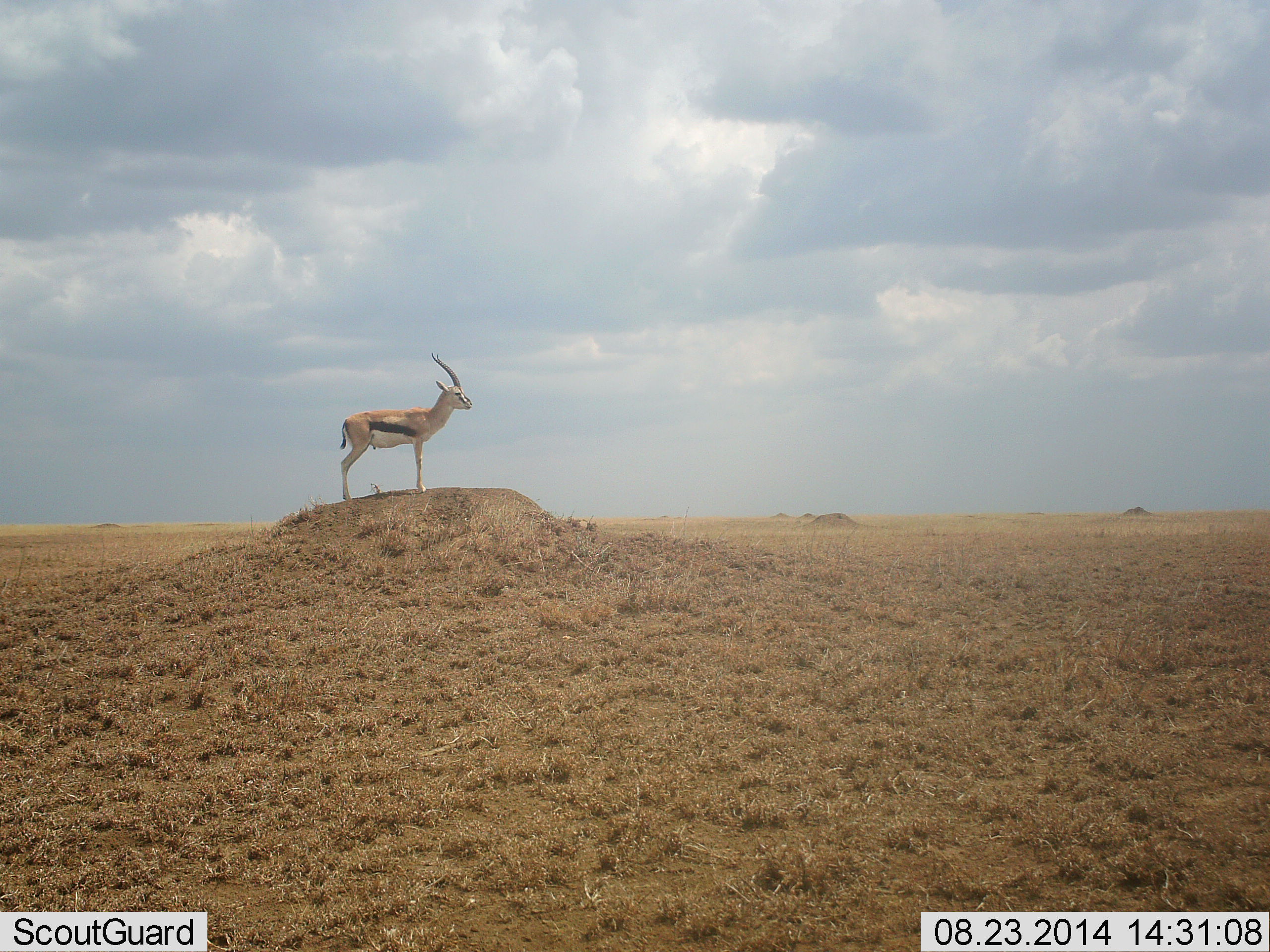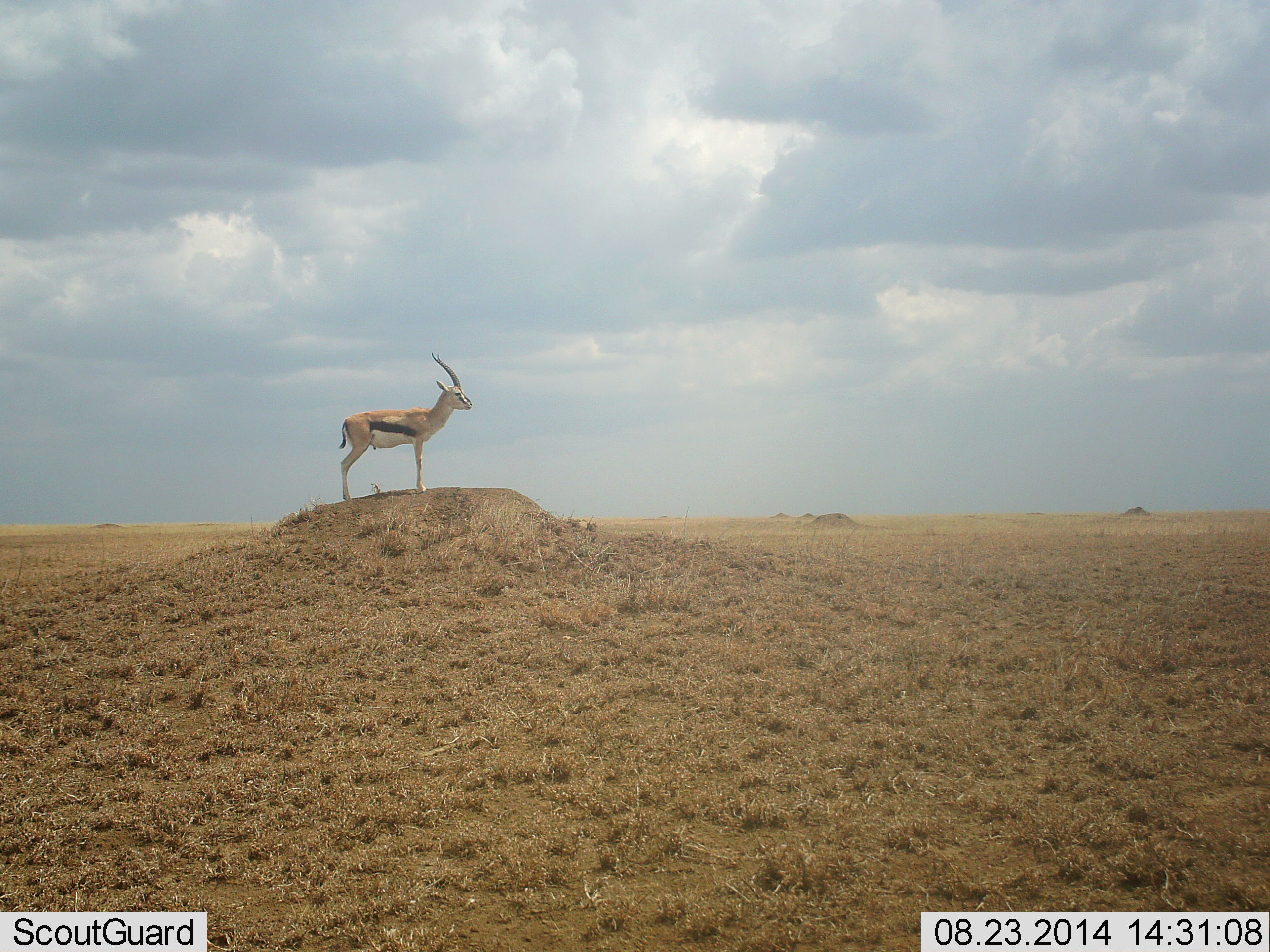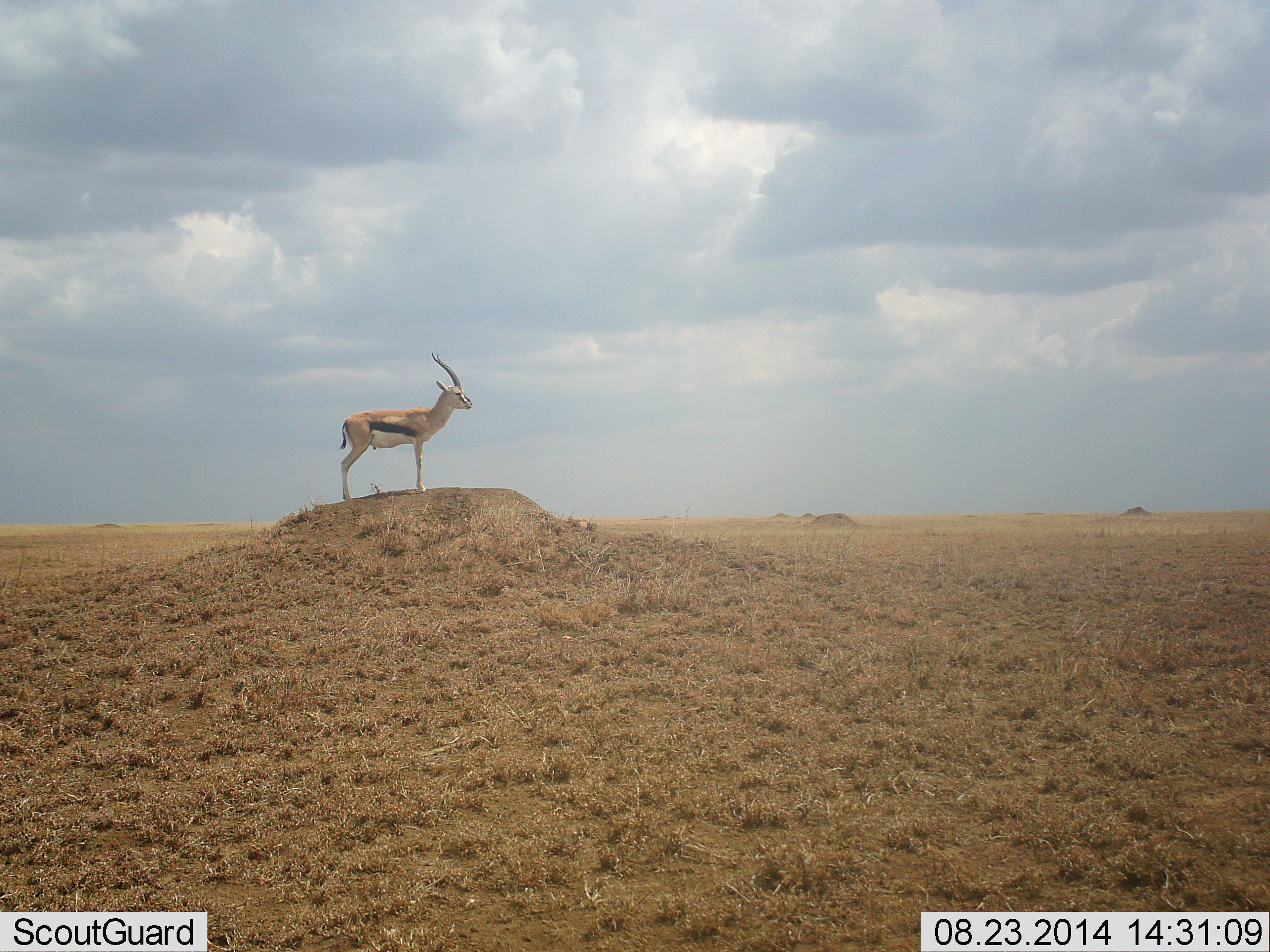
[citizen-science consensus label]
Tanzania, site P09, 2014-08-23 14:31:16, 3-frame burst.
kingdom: Animalia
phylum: Chordata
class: Mammalia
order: Artiodactyla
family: Bovidae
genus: Eudorcas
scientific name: Eudorcas thomsonii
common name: thomson's gazelle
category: gazellethomsons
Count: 1.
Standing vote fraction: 100%.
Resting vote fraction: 0%.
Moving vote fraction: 0%.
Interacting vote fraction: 0%.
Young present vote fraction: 0%.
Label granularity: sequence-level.